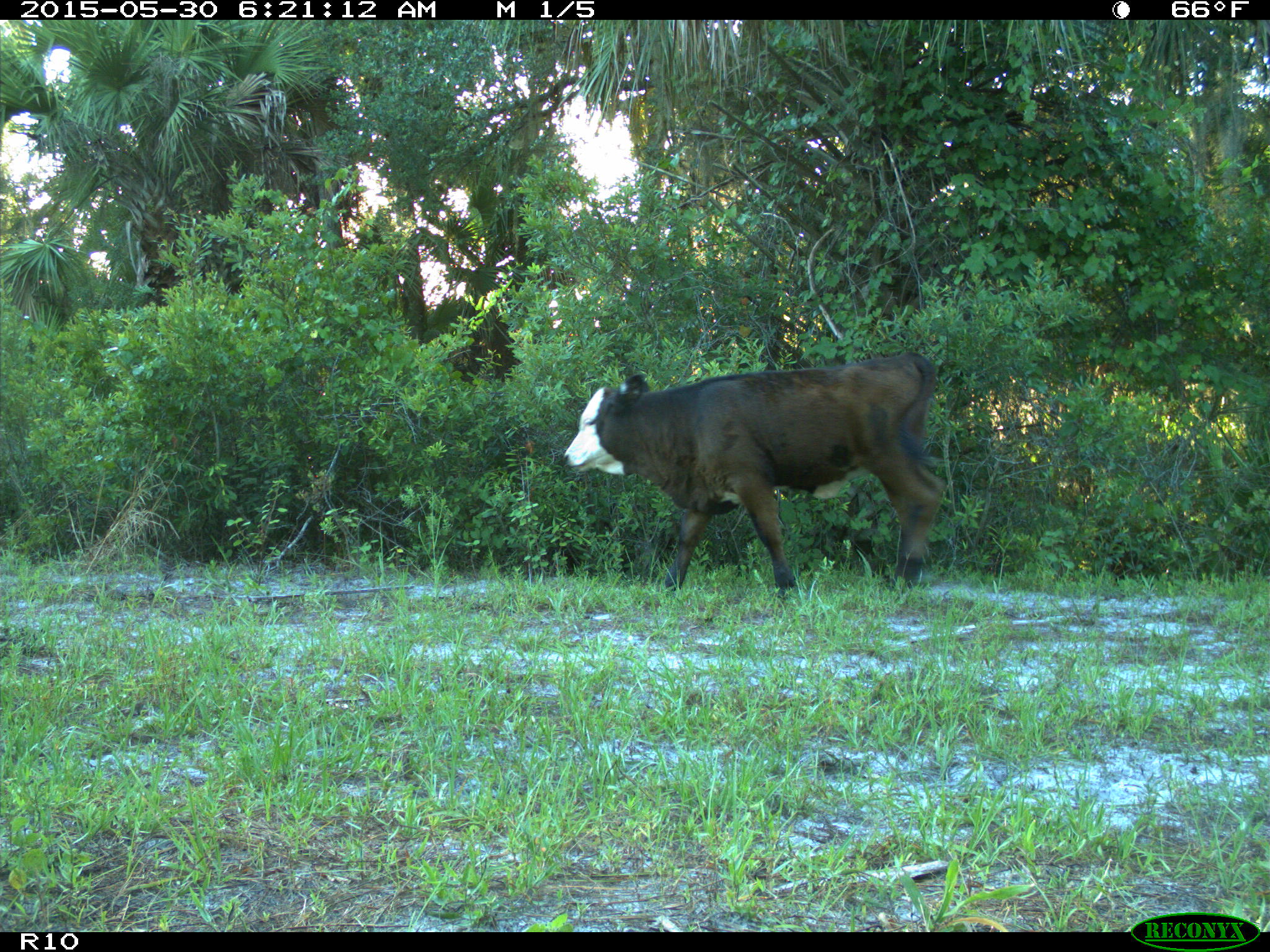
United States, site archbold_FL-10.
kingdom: Animalia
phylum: Chordata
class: Mammalia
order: Artiodactyla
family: Bovidae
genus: Bos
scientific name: Bos taurus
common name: domestic cow